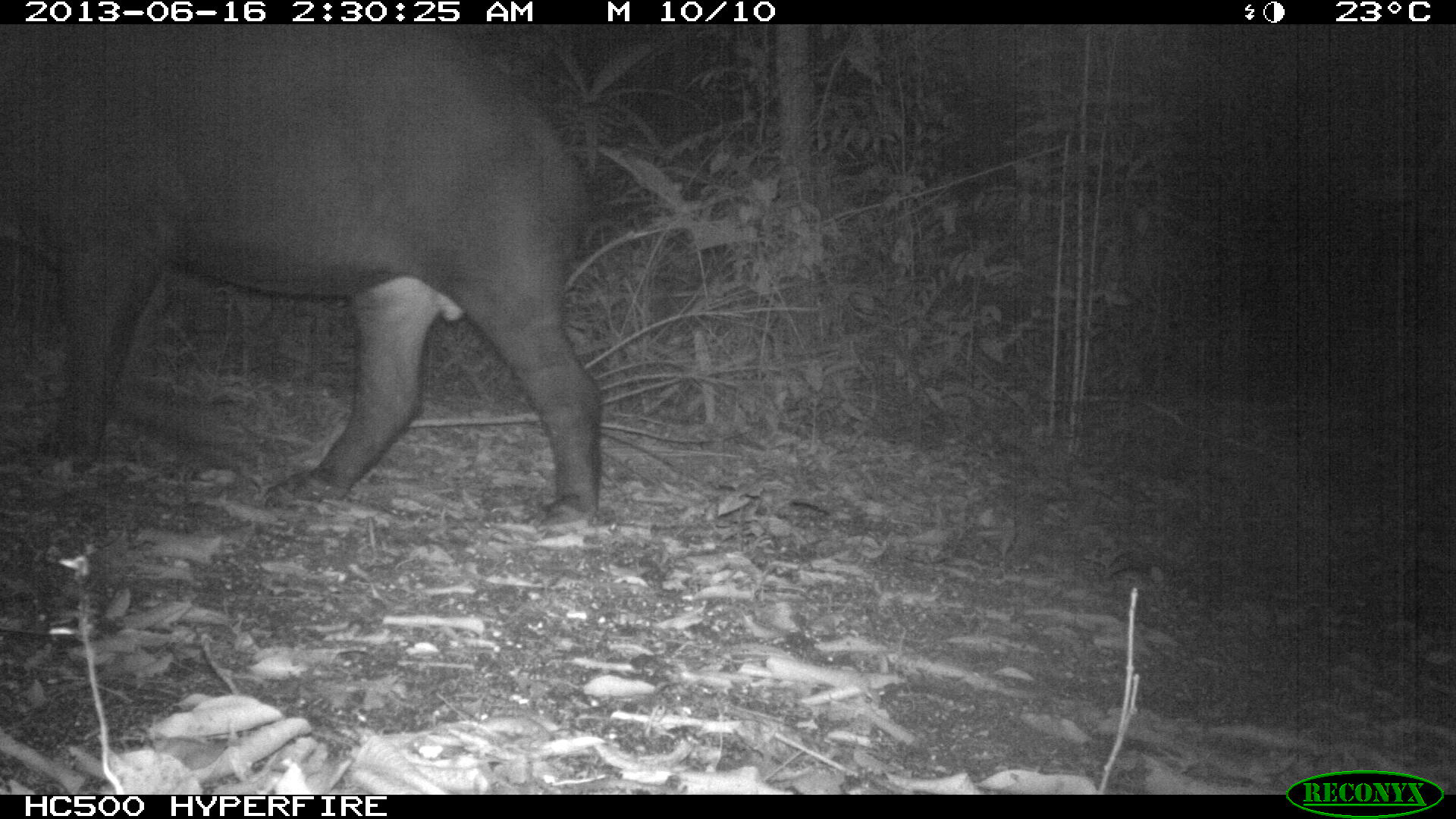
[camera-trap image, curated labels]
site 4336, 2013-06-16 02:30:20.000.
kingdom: Animalia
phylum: Chordata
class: Mammalia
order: Perissodactyla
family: Tapiridae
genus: Tapirus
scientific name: Tapirus bairdii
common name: baird's tapir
Tapirus bairdii (baird's tapir), count 1, sex male.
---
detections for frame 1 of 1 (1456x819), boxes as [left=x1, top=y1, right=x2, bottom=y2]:
tapirus bairdii: [left=0, top=24, right=606, bottom=531]